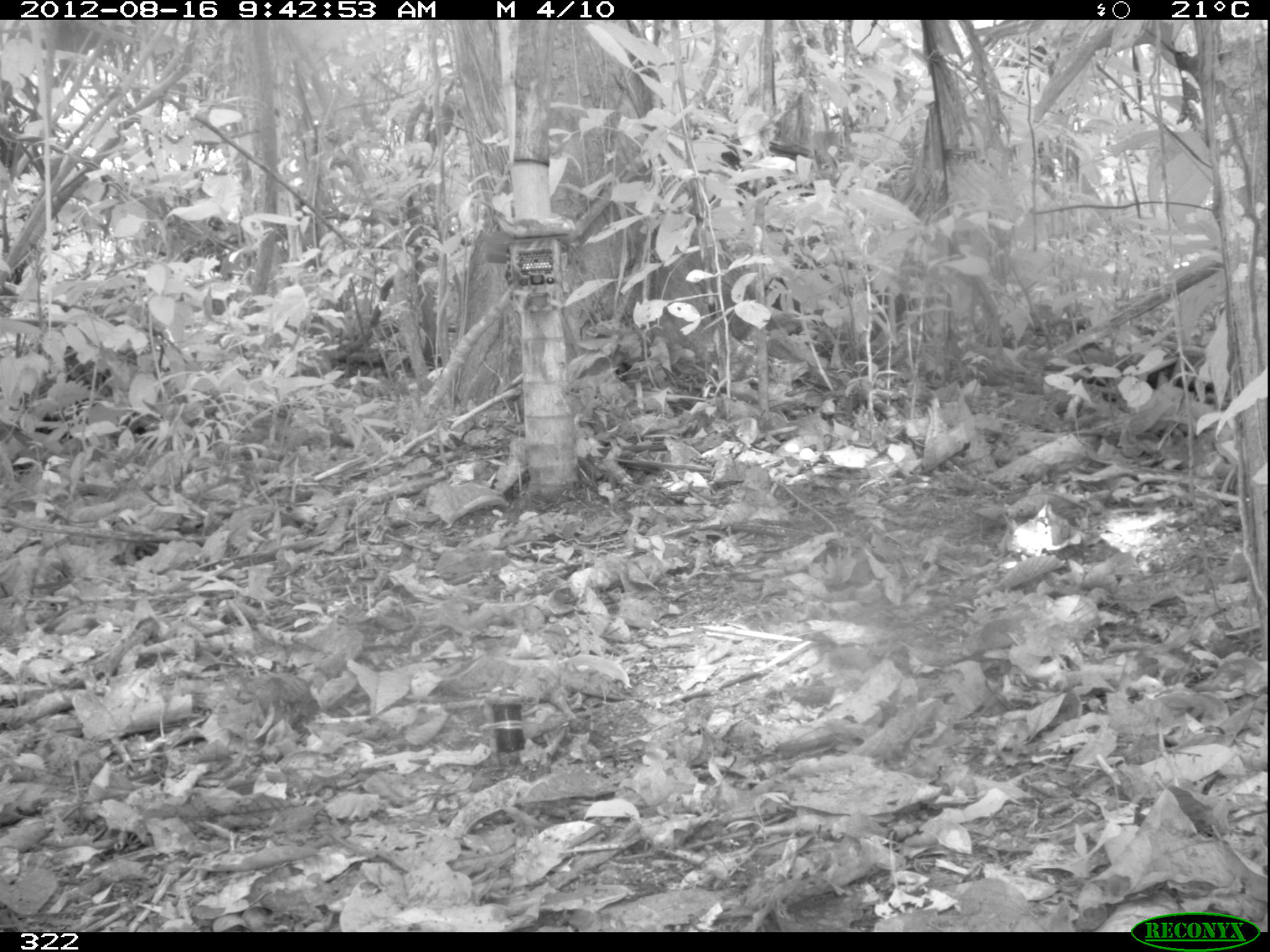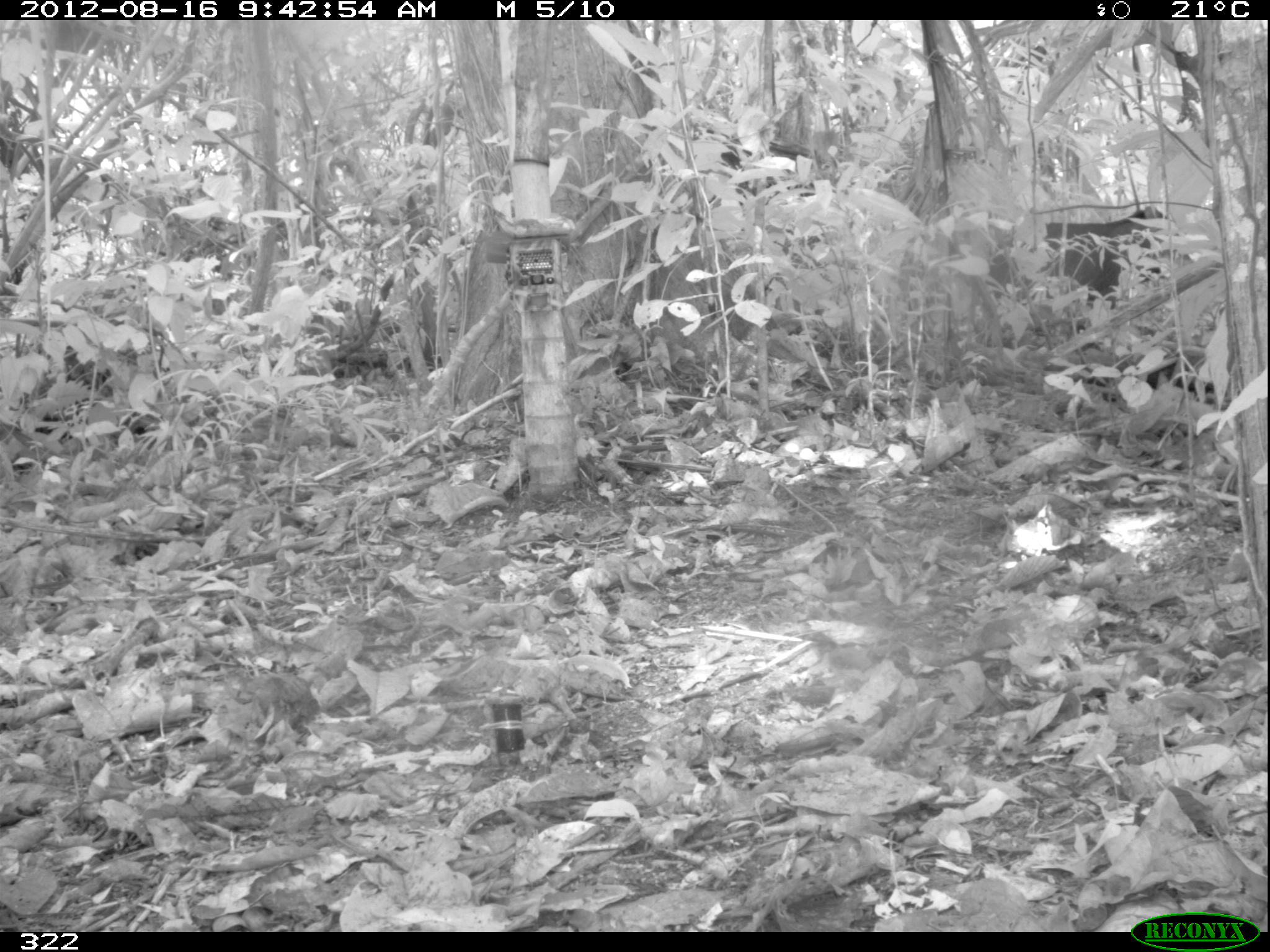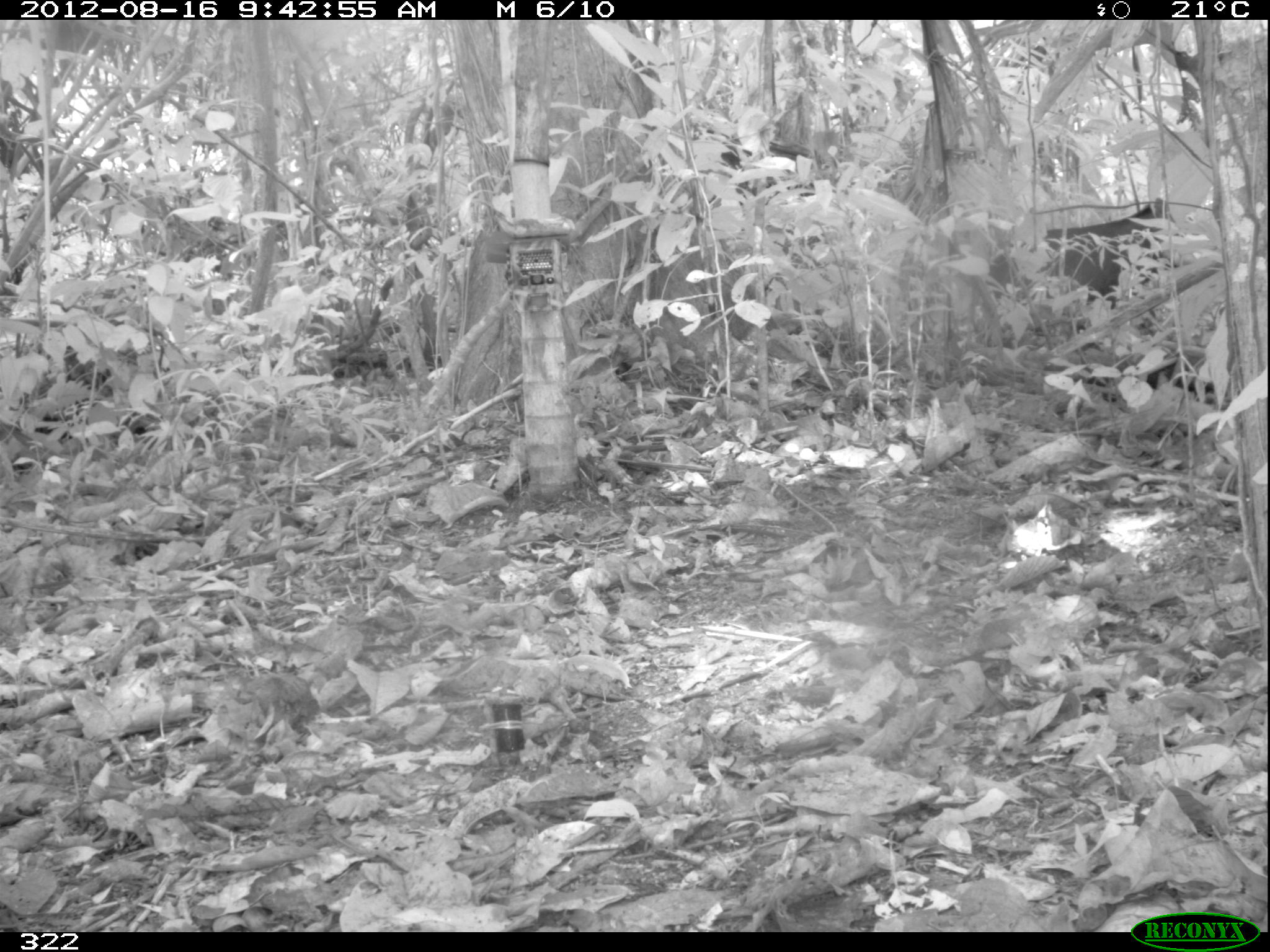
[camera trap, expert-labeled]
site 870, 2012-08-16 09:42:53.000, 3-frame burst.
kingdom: Animalia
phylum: Chordata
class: Mammalia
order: Artiodactyla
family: Tayassuidae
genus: Tayassu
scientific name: Tayassu pecari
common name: white-lipped peccary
Tayassu pecari (white-lipped peccary).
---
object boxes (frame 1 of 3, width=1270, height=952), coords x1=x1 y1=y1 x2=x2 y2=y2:
tayassu pecari: x1=853 y1=283 x2=913 y2=343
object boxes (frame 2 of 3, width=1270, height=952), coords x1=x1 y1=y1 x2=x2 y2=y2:
tayassu pecari: x1=988 y1=206 x2=1193 y2=310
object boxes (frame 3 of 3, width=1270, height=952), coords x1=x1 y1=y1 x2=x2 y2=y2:
tayassu pecari: x1=1040 y1=195 x2=1179 y2=328